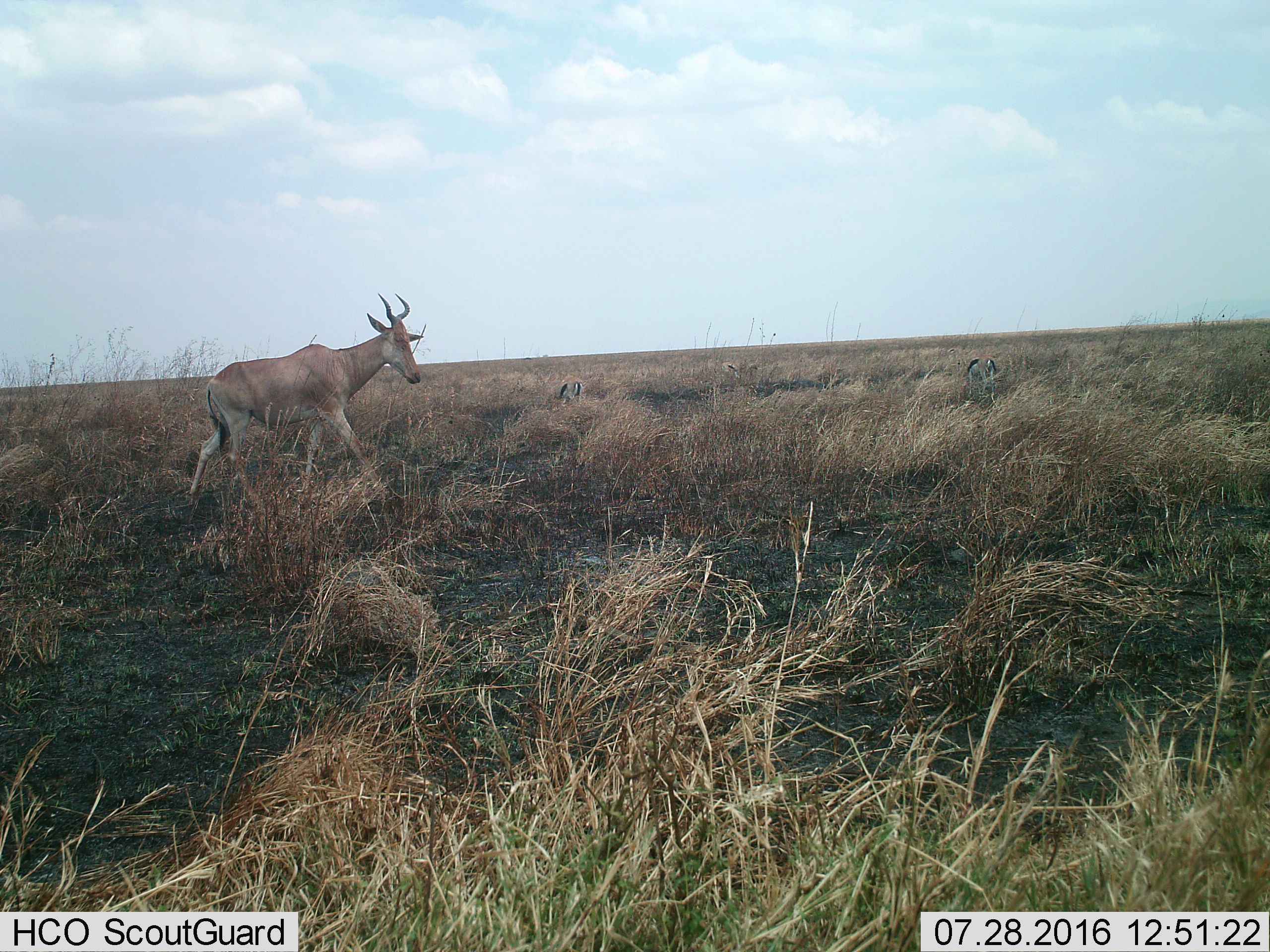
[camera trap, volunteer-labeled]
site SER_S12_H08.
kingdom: Animalia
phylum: Chordata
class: Mammalia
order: Artiodactyla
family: Bovidae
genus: Eudorcas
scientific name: Eudorcas thomsonii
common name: thomson's gazelle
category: gazellethomsons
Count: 4.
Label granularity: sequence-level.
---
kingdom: Animalia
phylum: Chordata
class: Mammalia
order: Artiodactyla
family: Bovidae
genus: Alcelaphus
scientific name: Alcelaphus buselaphus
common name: hartebeest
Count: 1.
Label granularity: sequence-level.